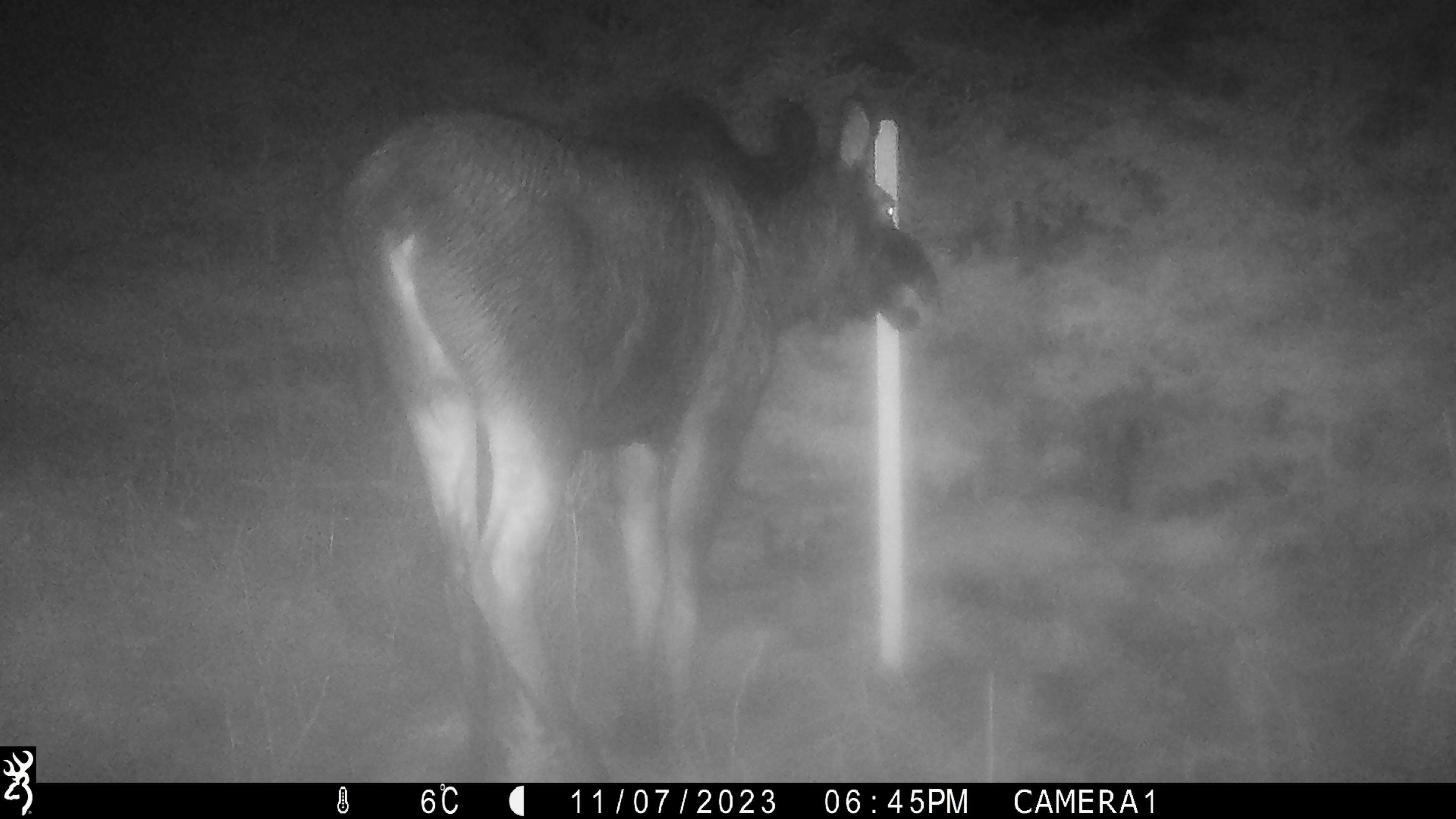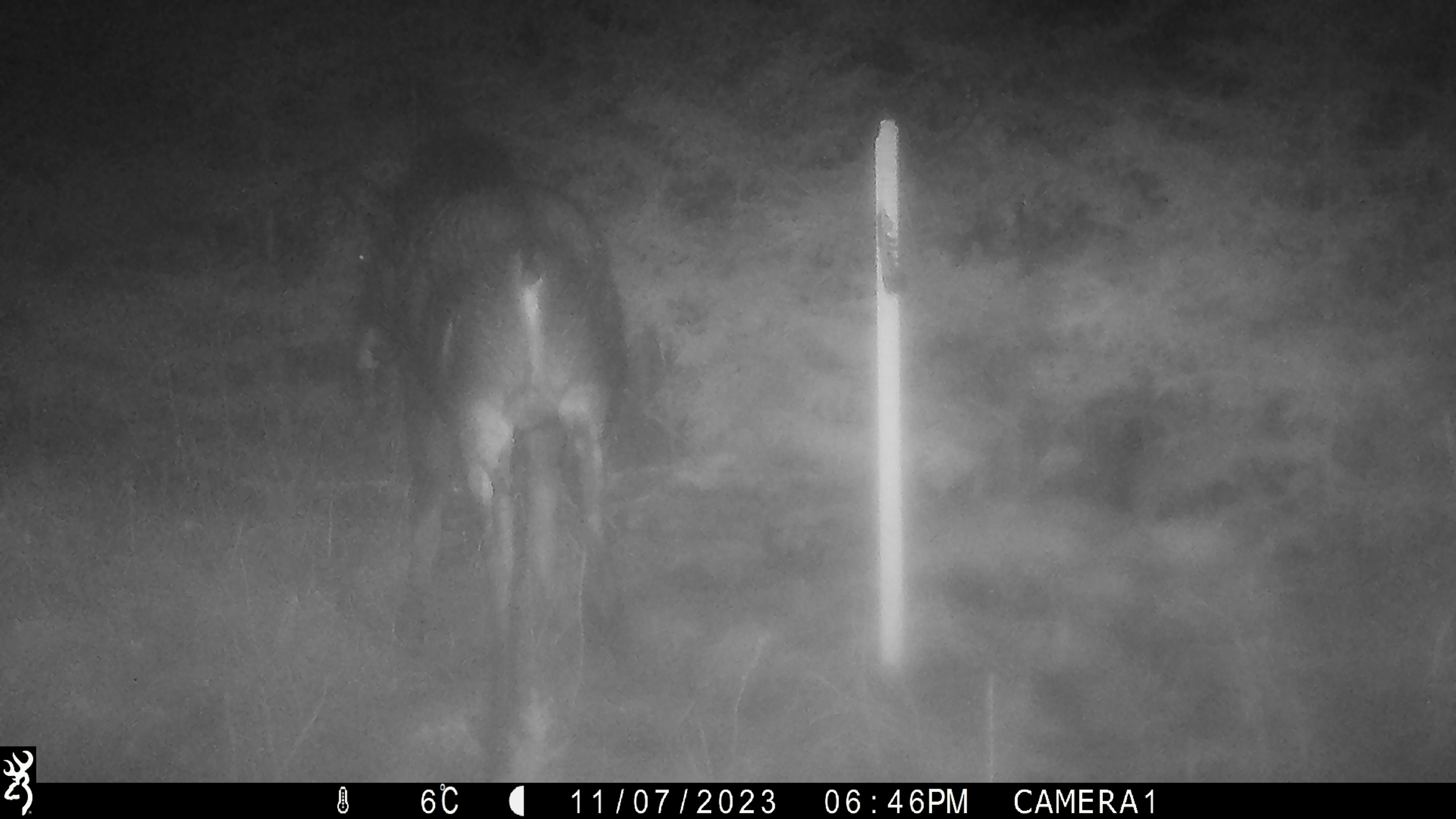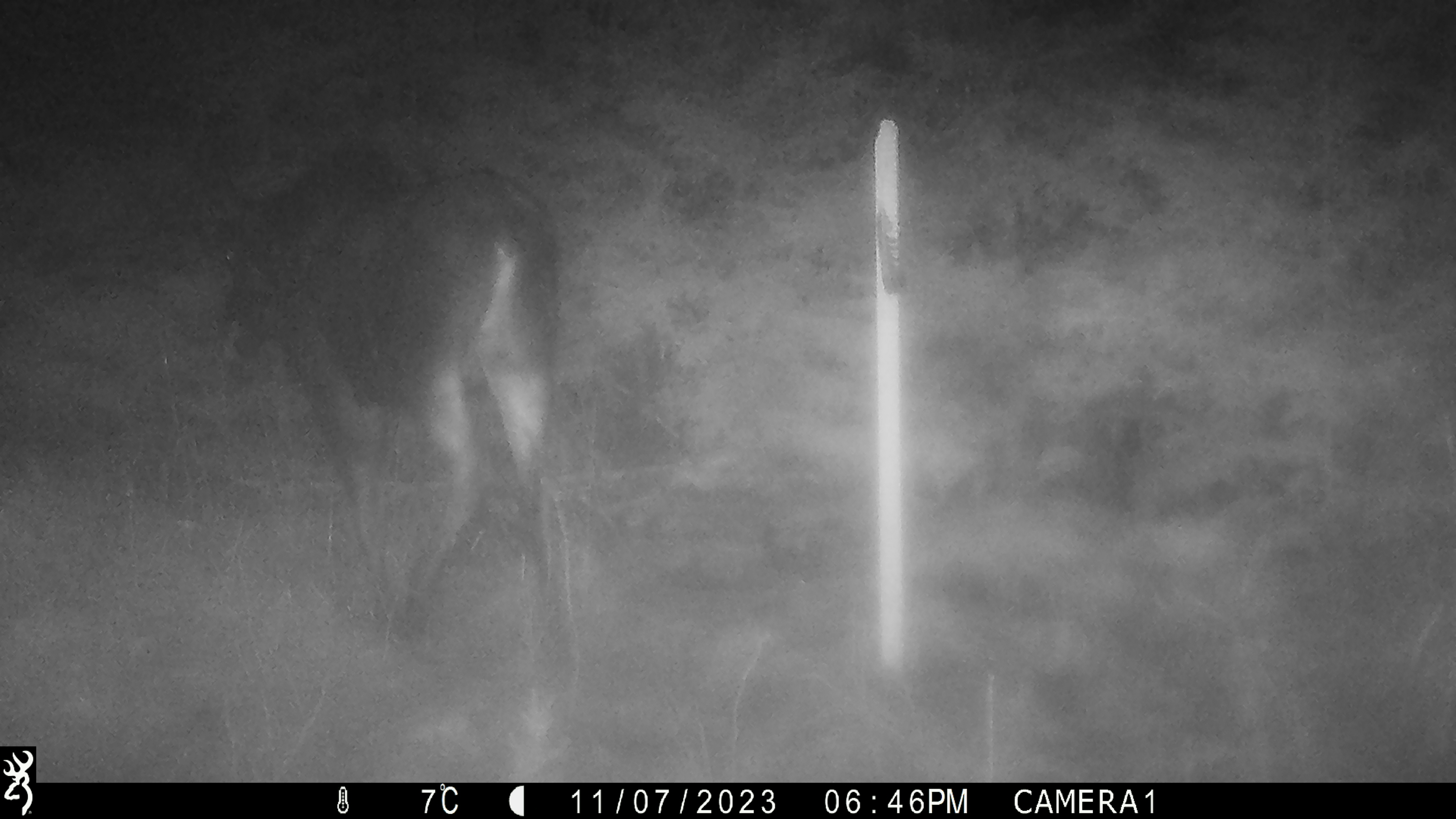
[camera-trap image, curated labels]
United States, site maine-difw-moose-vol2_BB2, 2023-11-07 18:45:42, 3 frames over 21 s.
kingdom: Animalia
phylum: Chordata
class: Mammalia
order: Artiodactyla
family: Cervidae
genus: Alces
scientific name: Alces alces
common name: moose